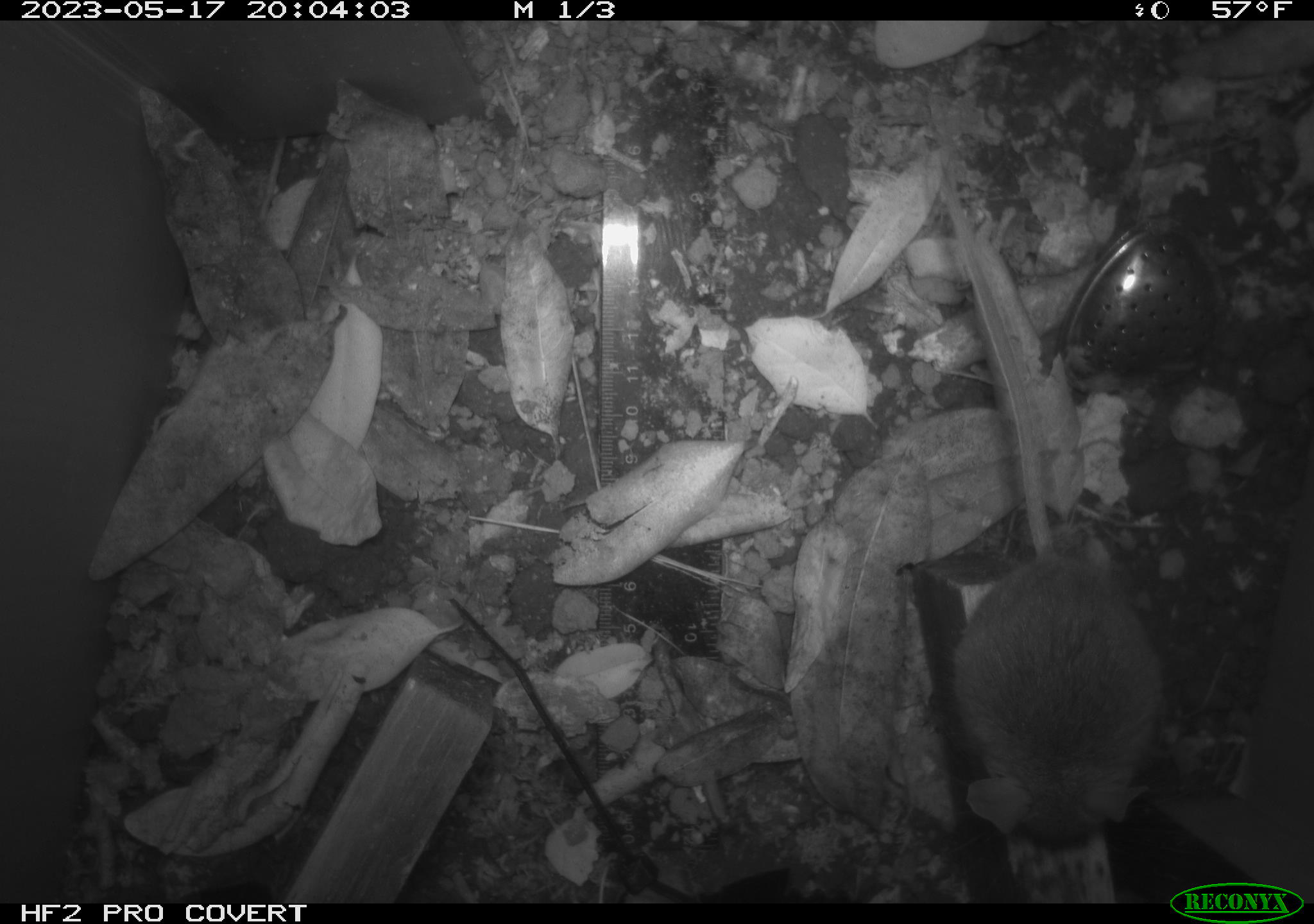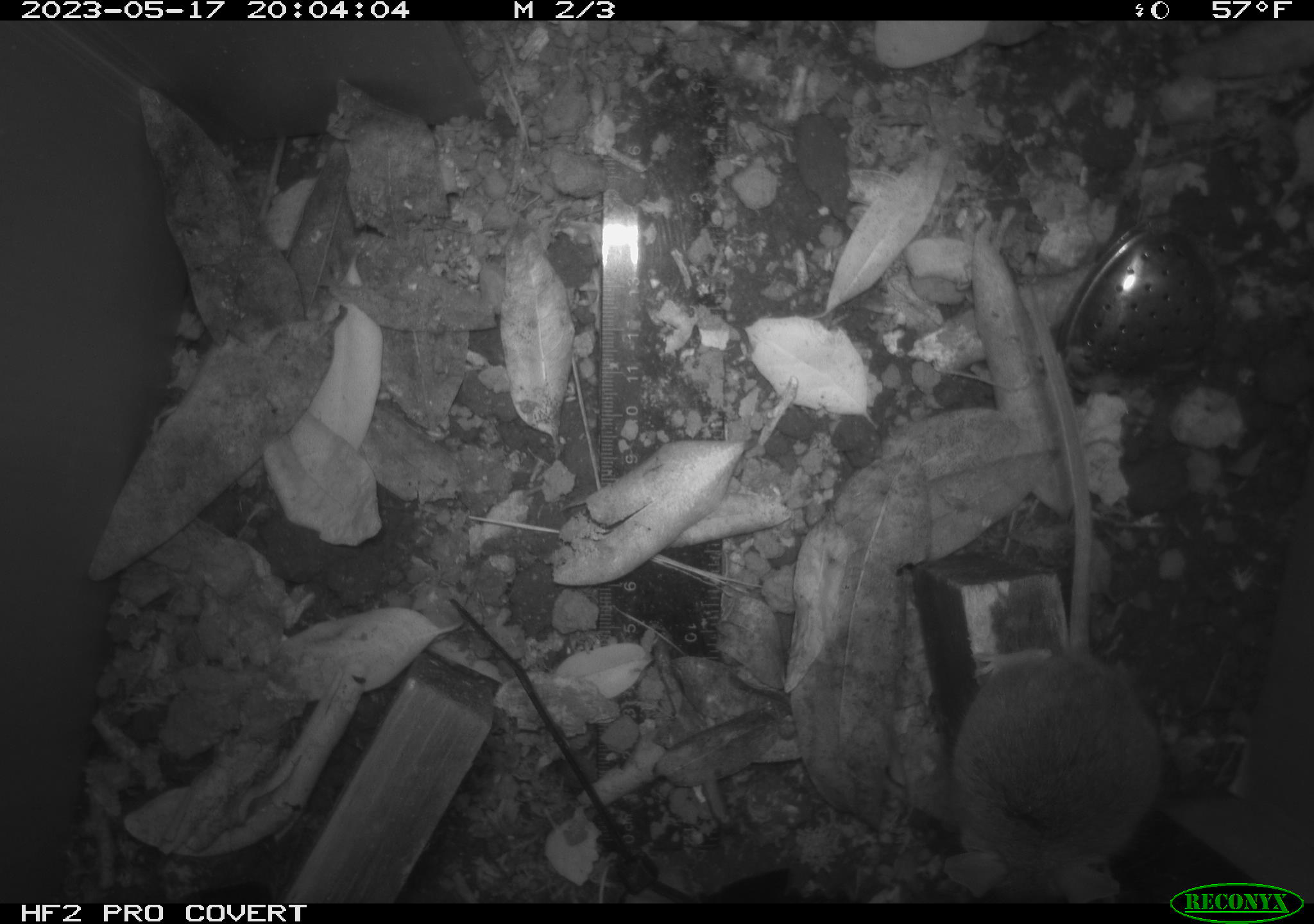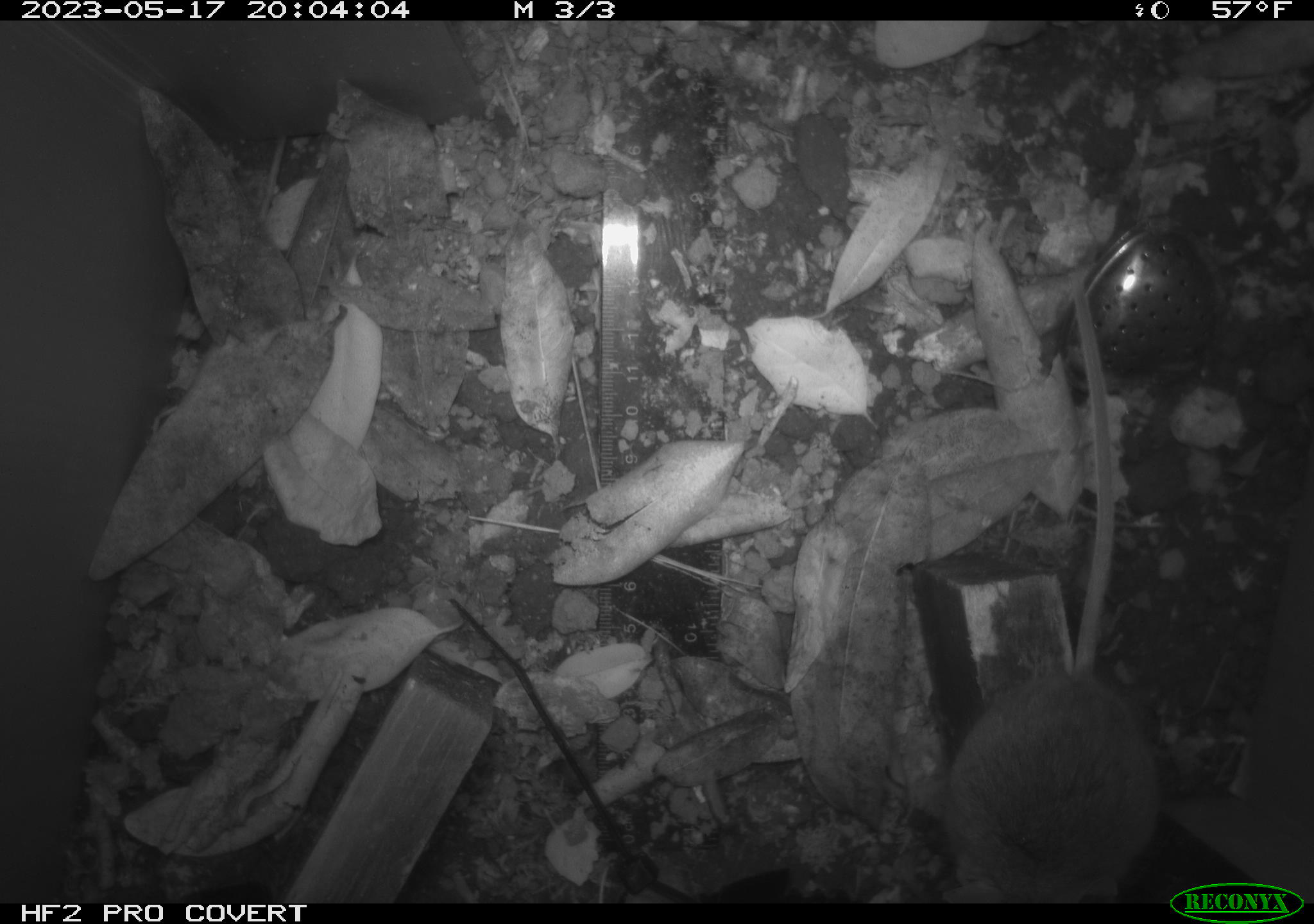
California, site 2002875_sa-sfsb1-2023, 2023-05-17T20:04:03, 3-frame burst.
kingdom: Animalia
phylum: Chordata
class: Mammalia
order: Rodentia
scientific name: Rodentia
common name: mouse species